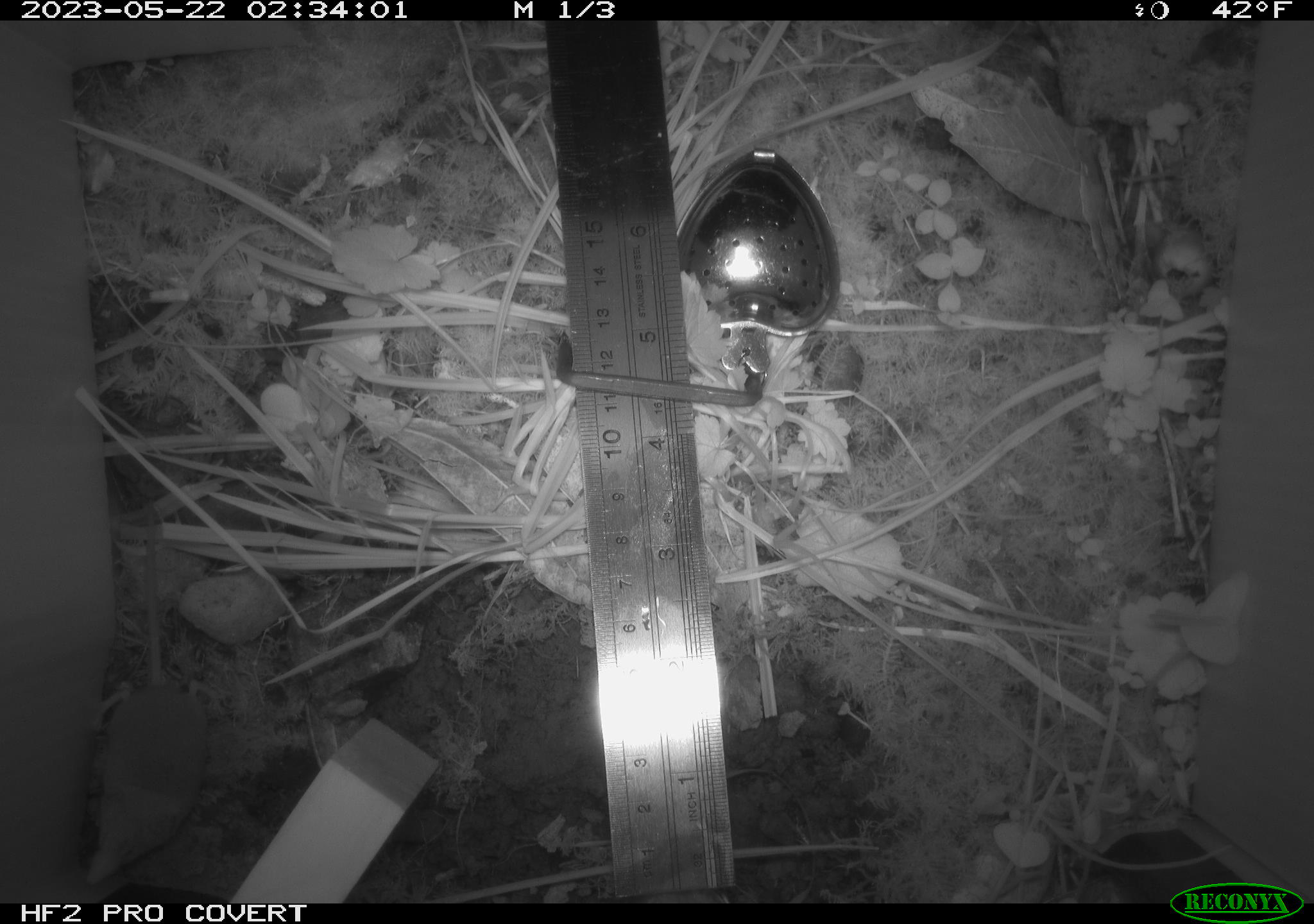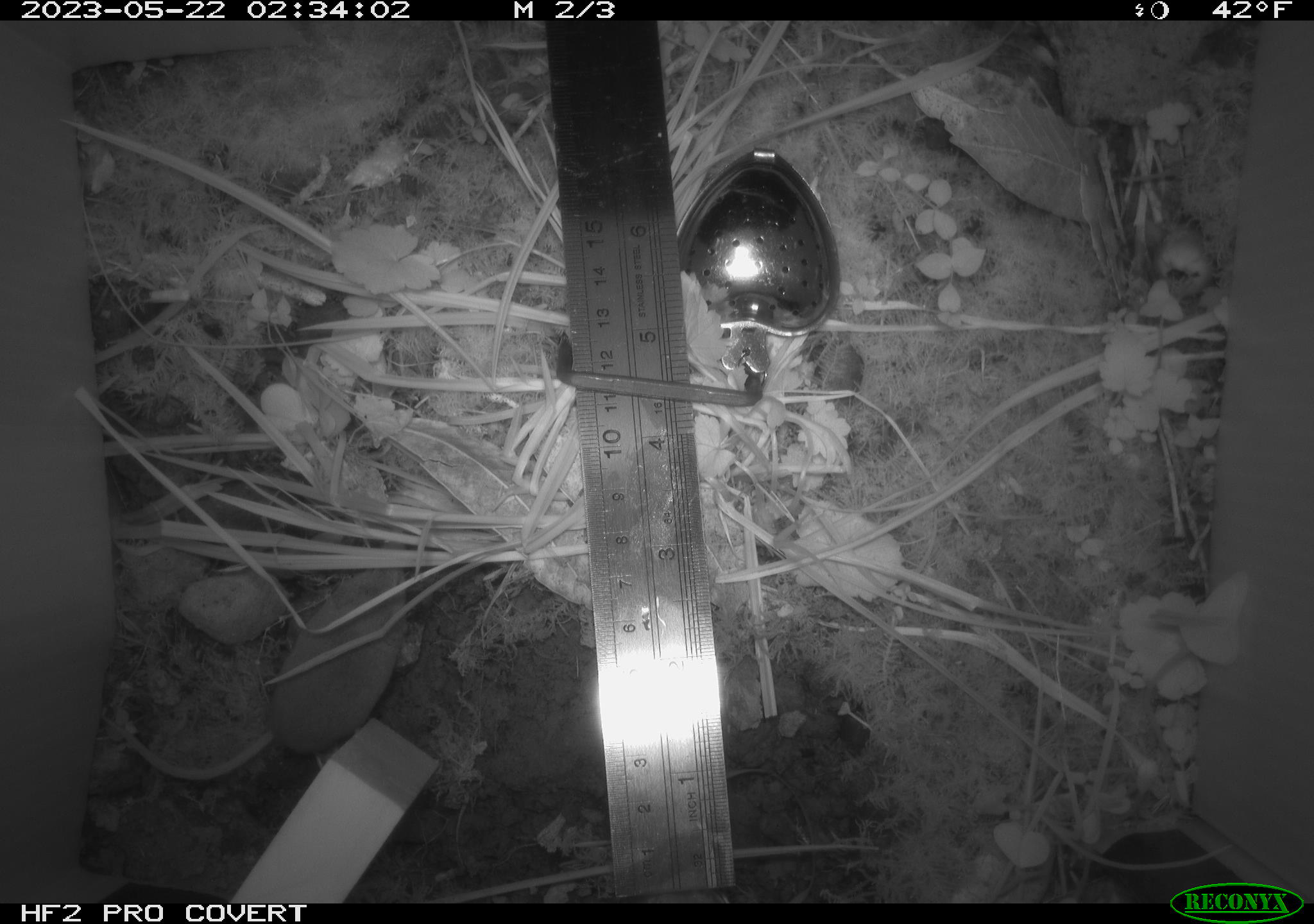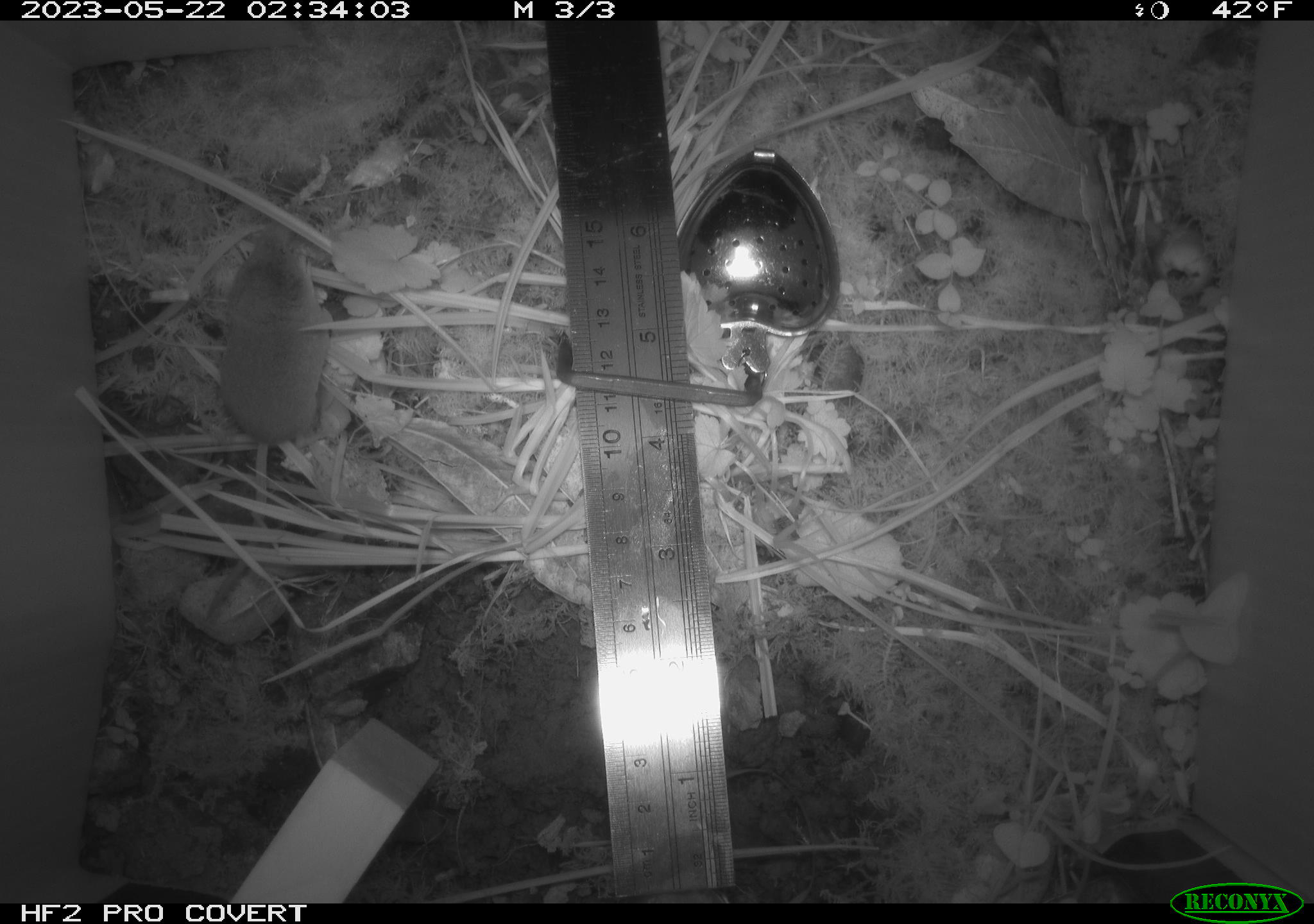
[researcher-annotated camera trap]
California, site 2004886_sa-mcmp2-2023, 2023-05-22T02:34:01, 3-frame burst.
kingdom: Animalia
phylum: Chordata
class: Mammalia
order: Eulipotyphla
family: Soricidae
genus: Sorex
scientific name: Sorex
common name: long-tailed shrew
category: sorex species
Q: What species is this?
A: Sorex species (long-tailed shrew) (Sorex).